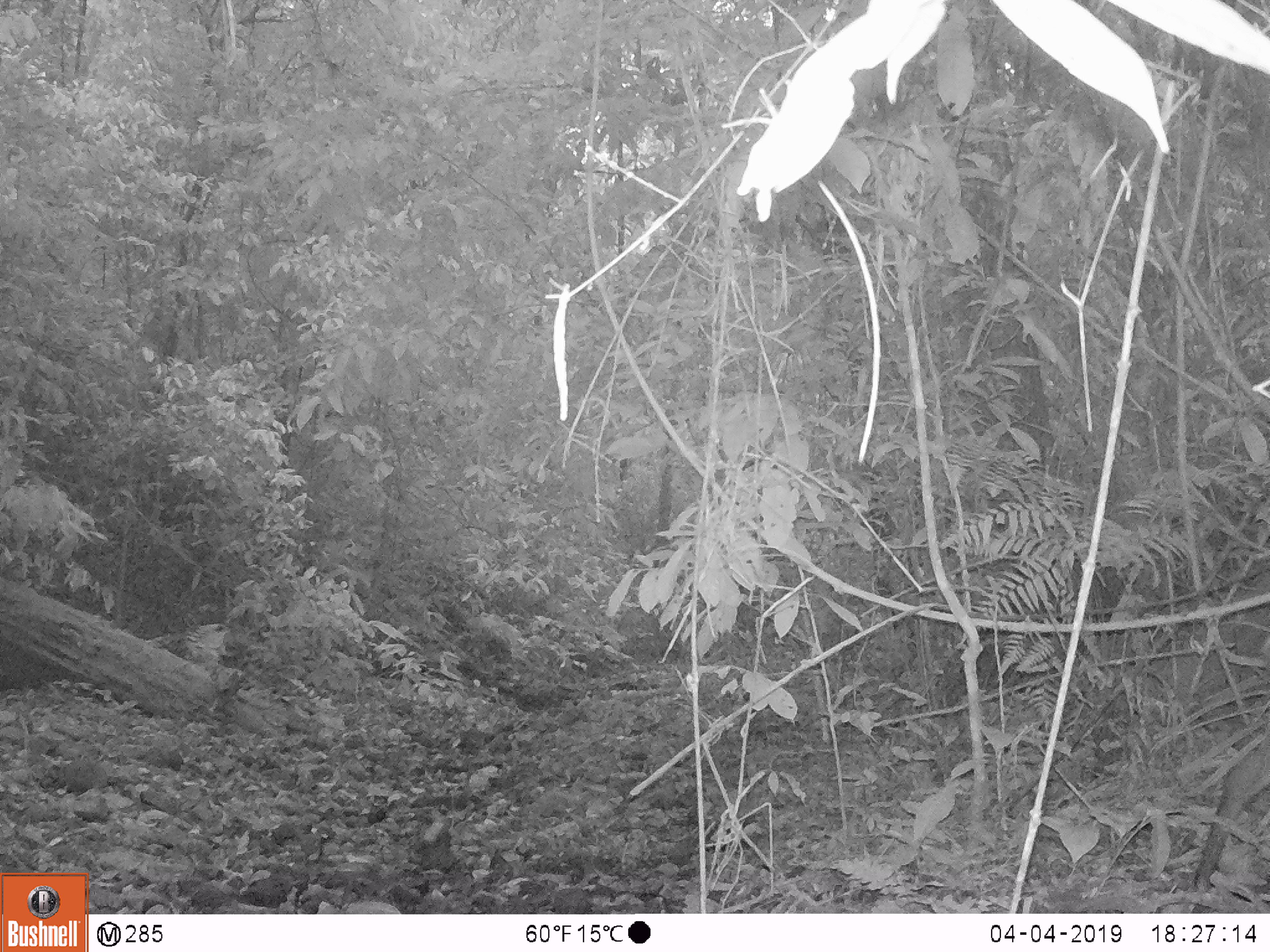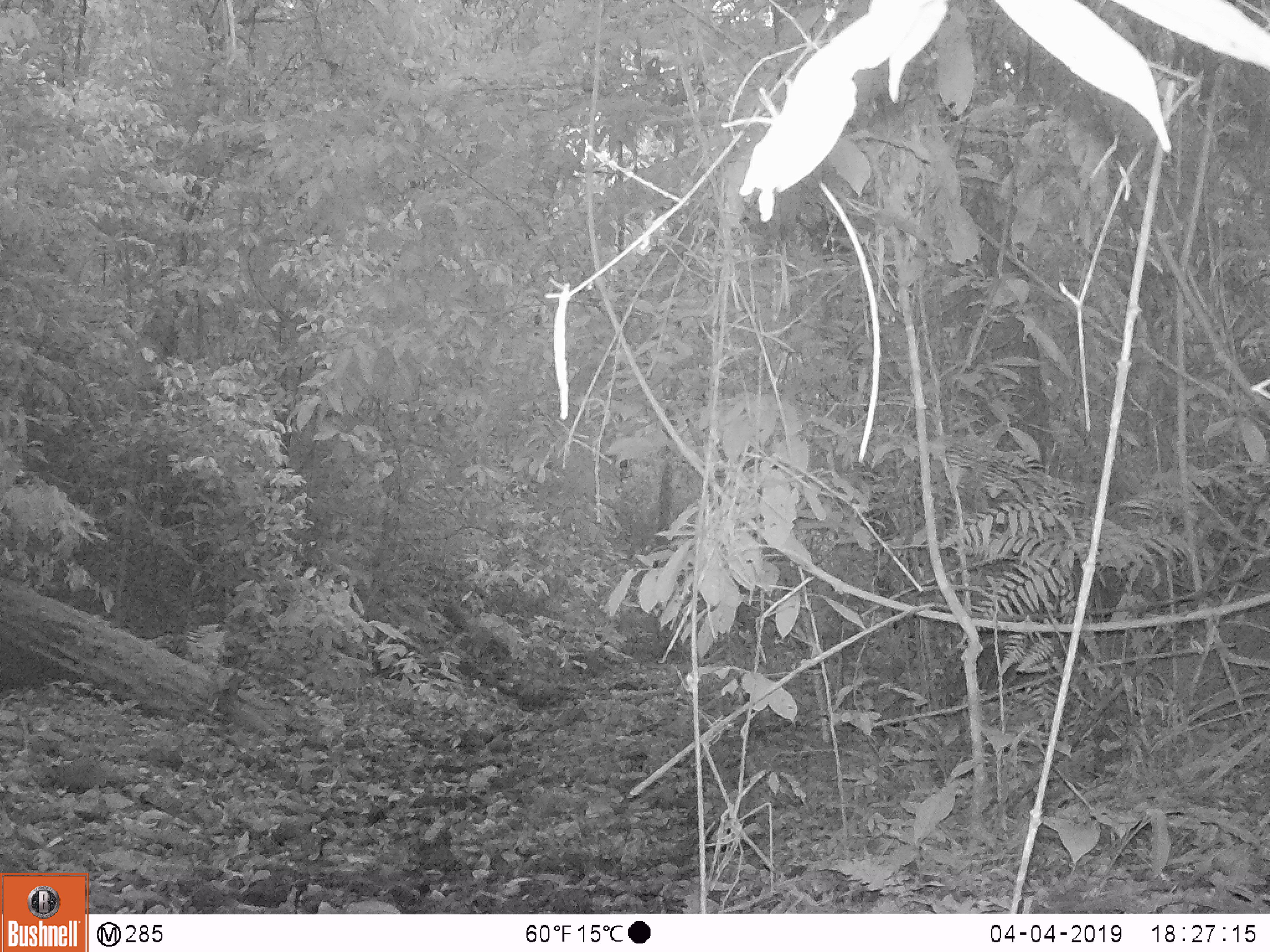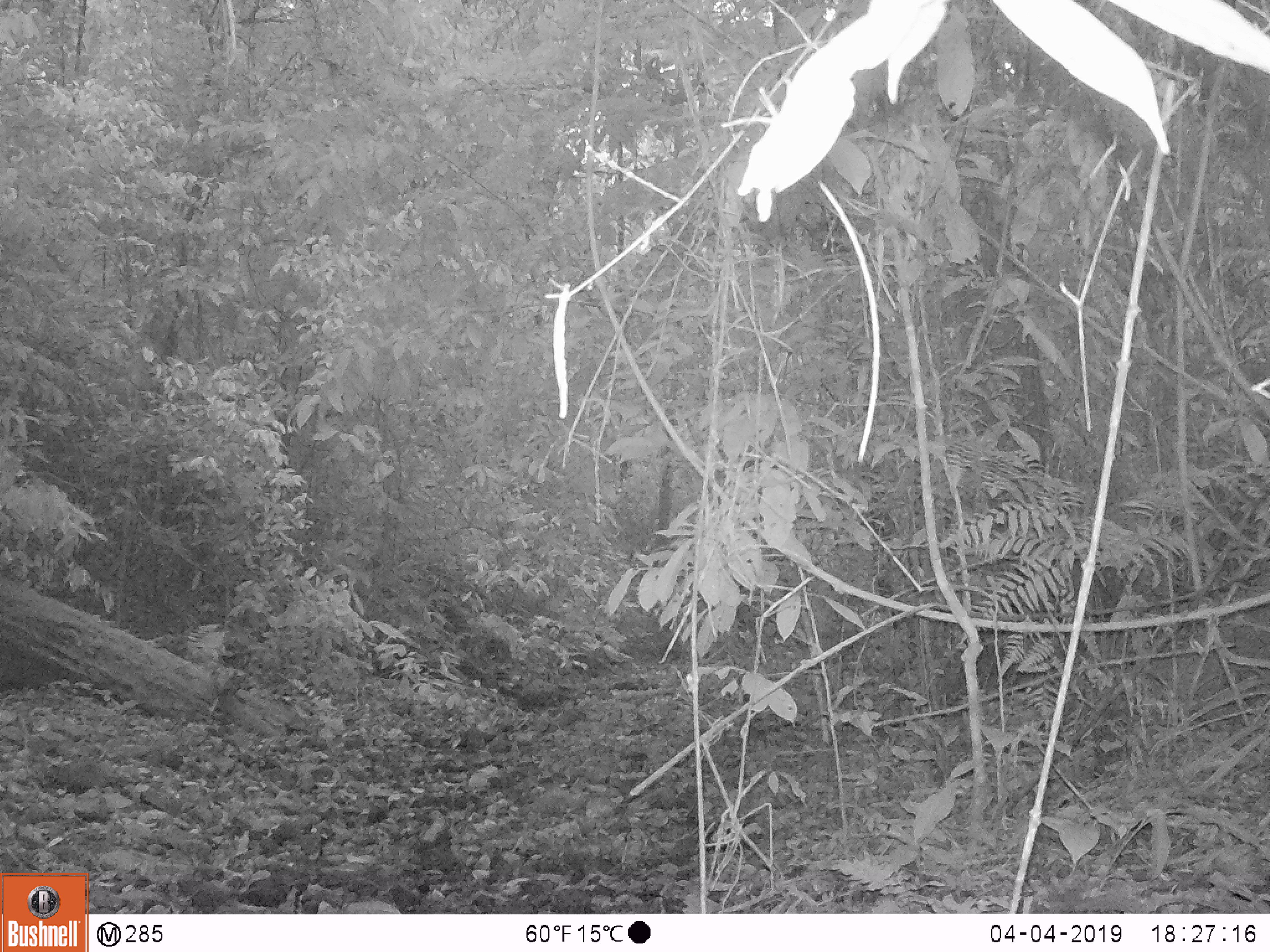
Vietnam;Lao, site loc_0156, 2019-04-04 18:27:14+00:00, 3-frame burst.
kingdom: Animalia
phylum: Chordata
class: Mammalia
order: Artiodactyla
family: Cervidae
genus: Muntiacus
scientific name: Muntiacus vuquangensis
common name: large-antlered muntjac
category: large antlered muntjac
Large antlered muntjac (large-antlered muntjac) (Muntiacus vuquangensis). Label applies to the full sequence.